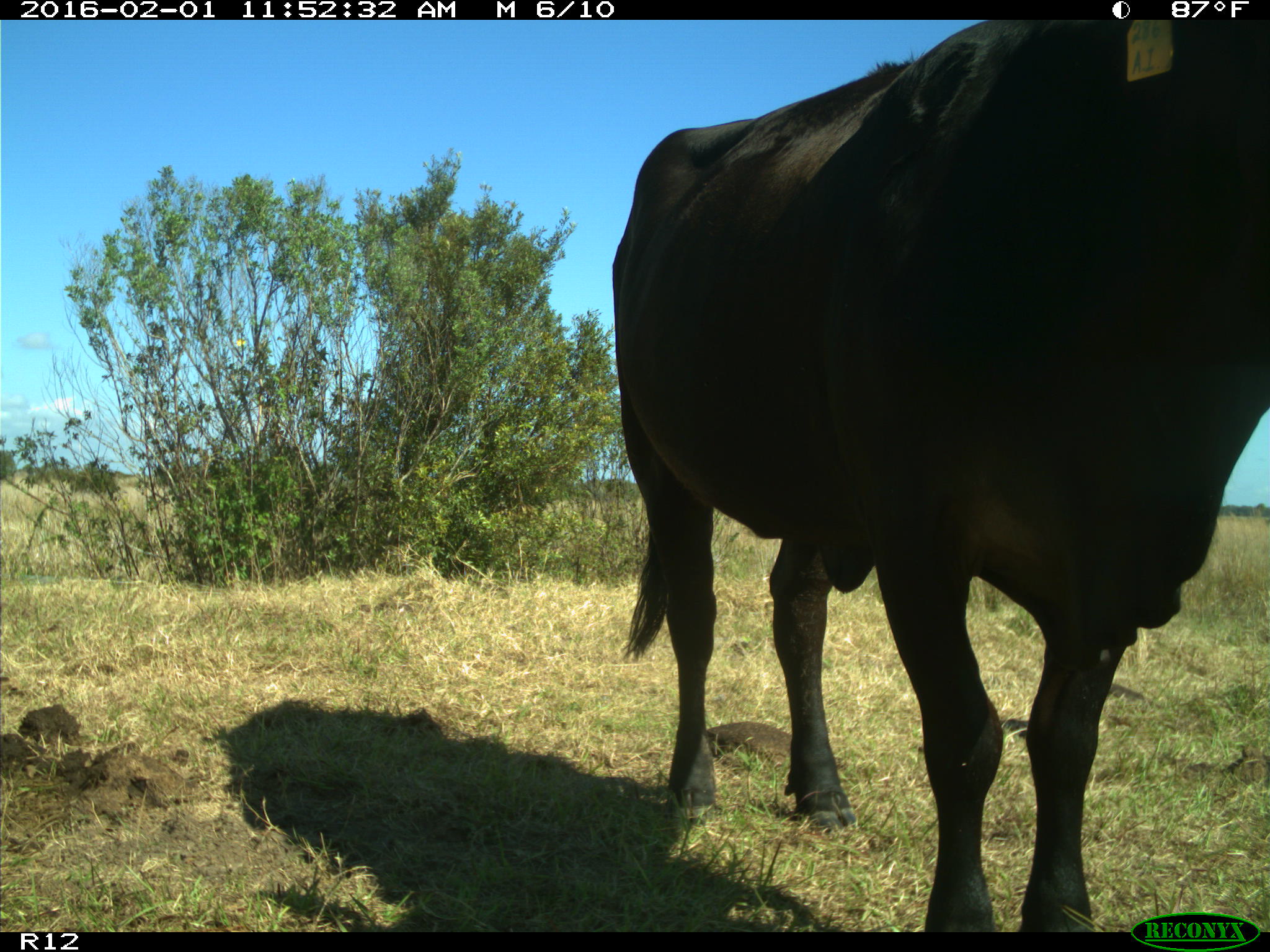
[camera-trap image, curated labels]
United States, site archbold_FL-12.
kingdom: Animalia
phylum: Chordata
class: Mammalia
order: Artiodactyla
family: Bovidae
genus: Bos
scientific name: Bos taurus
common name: domestic cow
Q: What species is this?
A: Bos taurus (domestic cow).